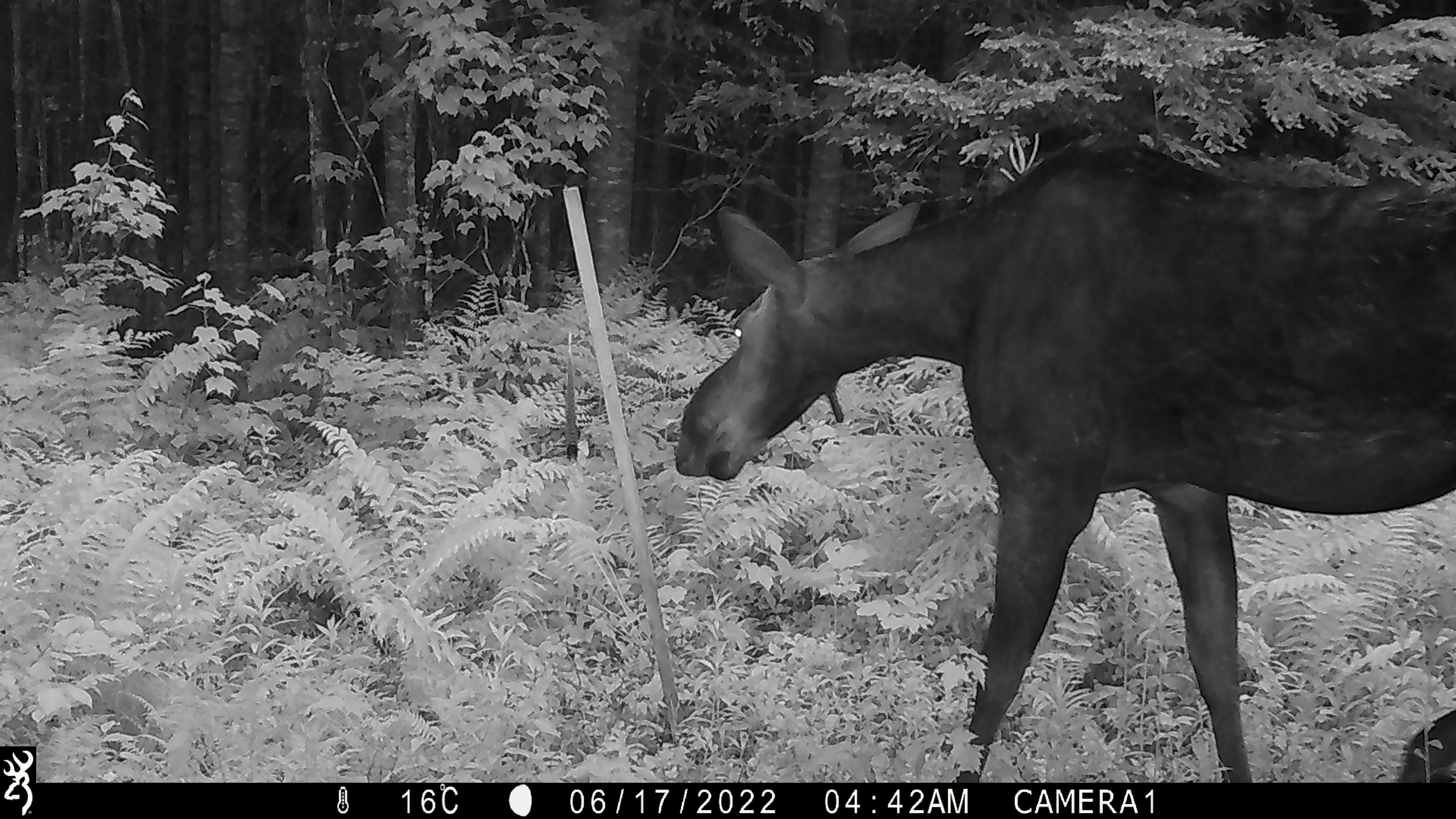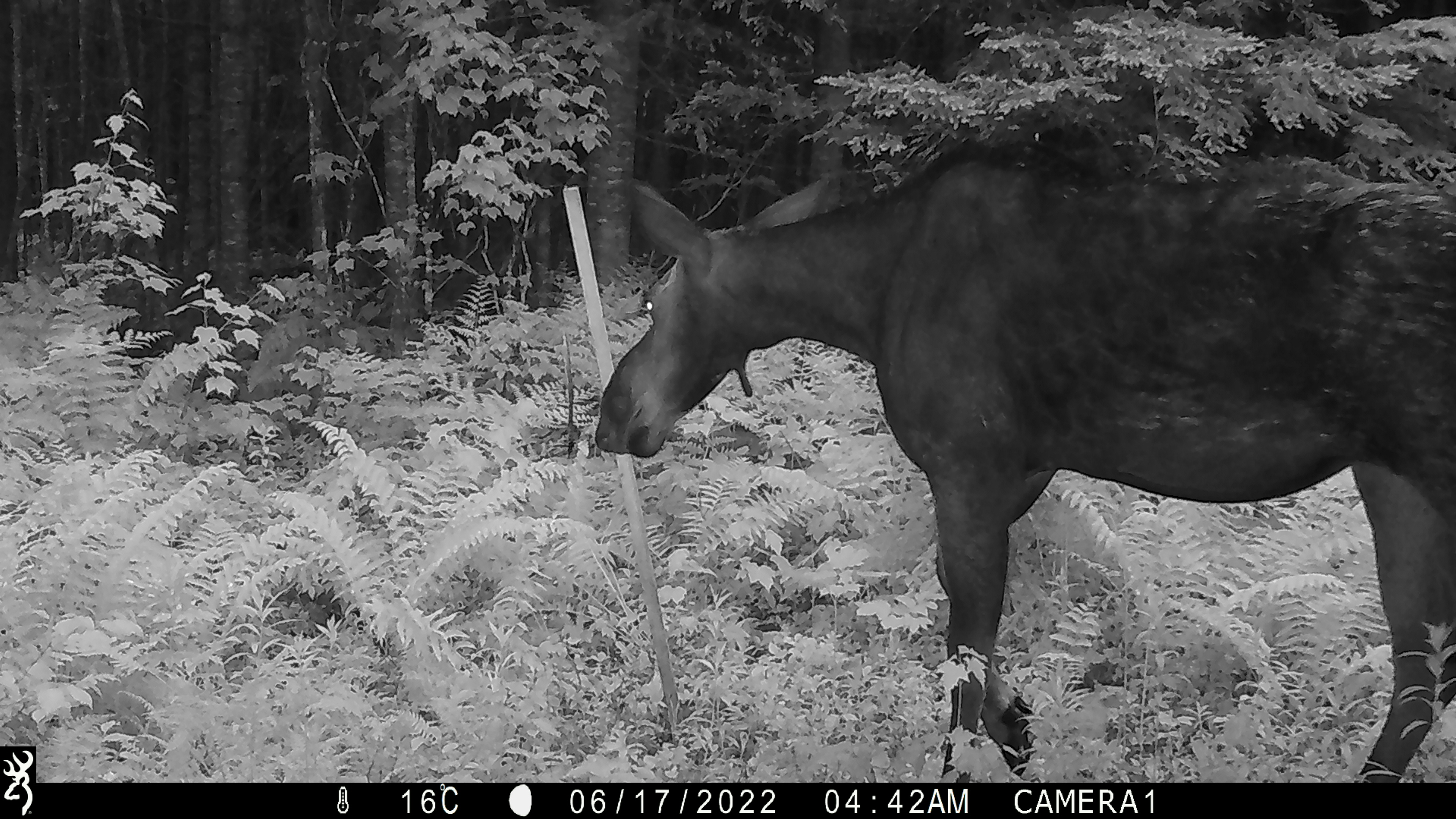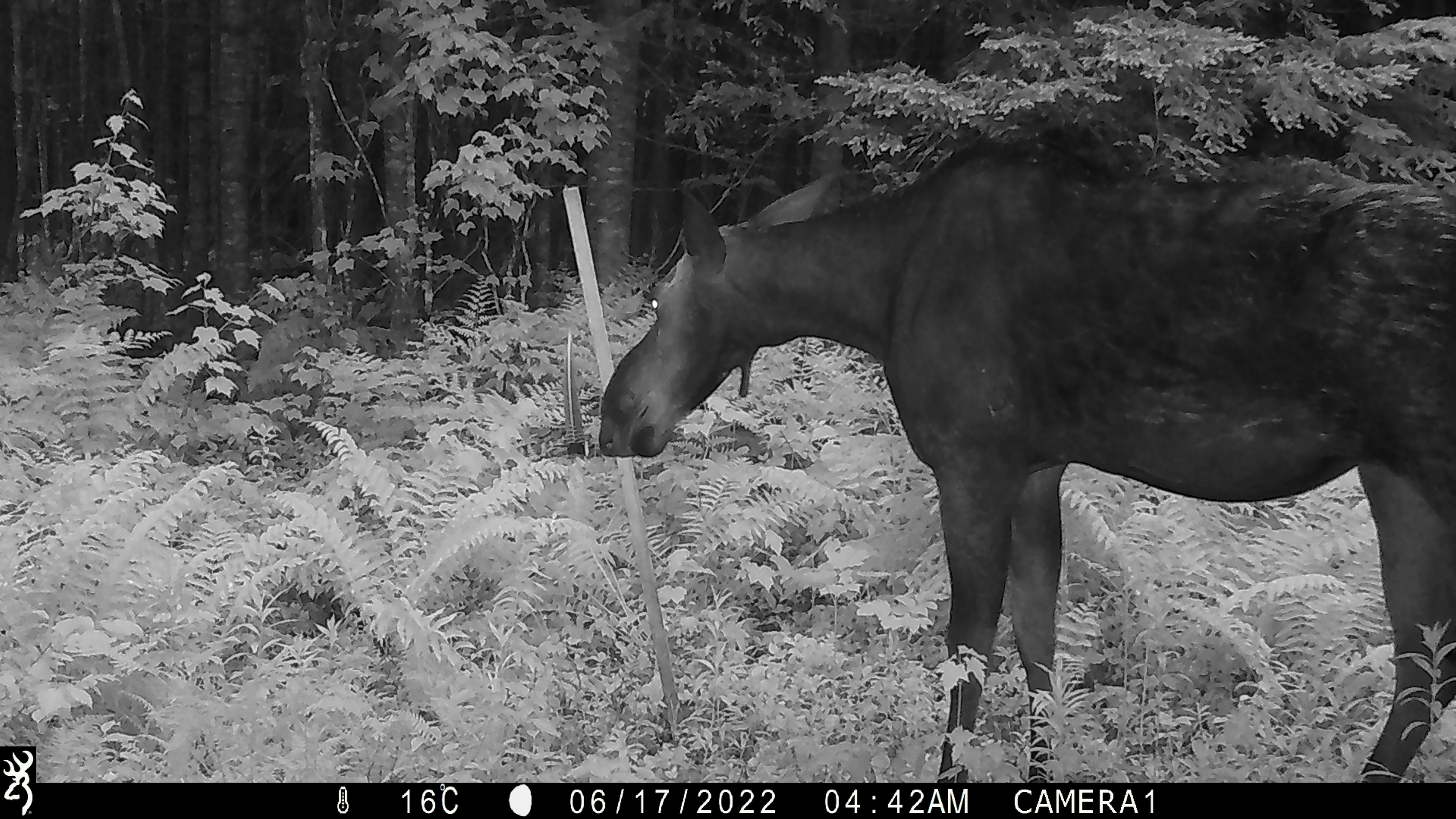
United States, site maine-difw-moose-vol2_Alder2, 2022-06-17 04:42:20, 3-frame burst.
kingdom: Animalia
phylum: Chordata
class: Mammalia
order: Artiodactyla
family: Cervidae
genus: Alces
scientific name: Alces alces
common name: moose